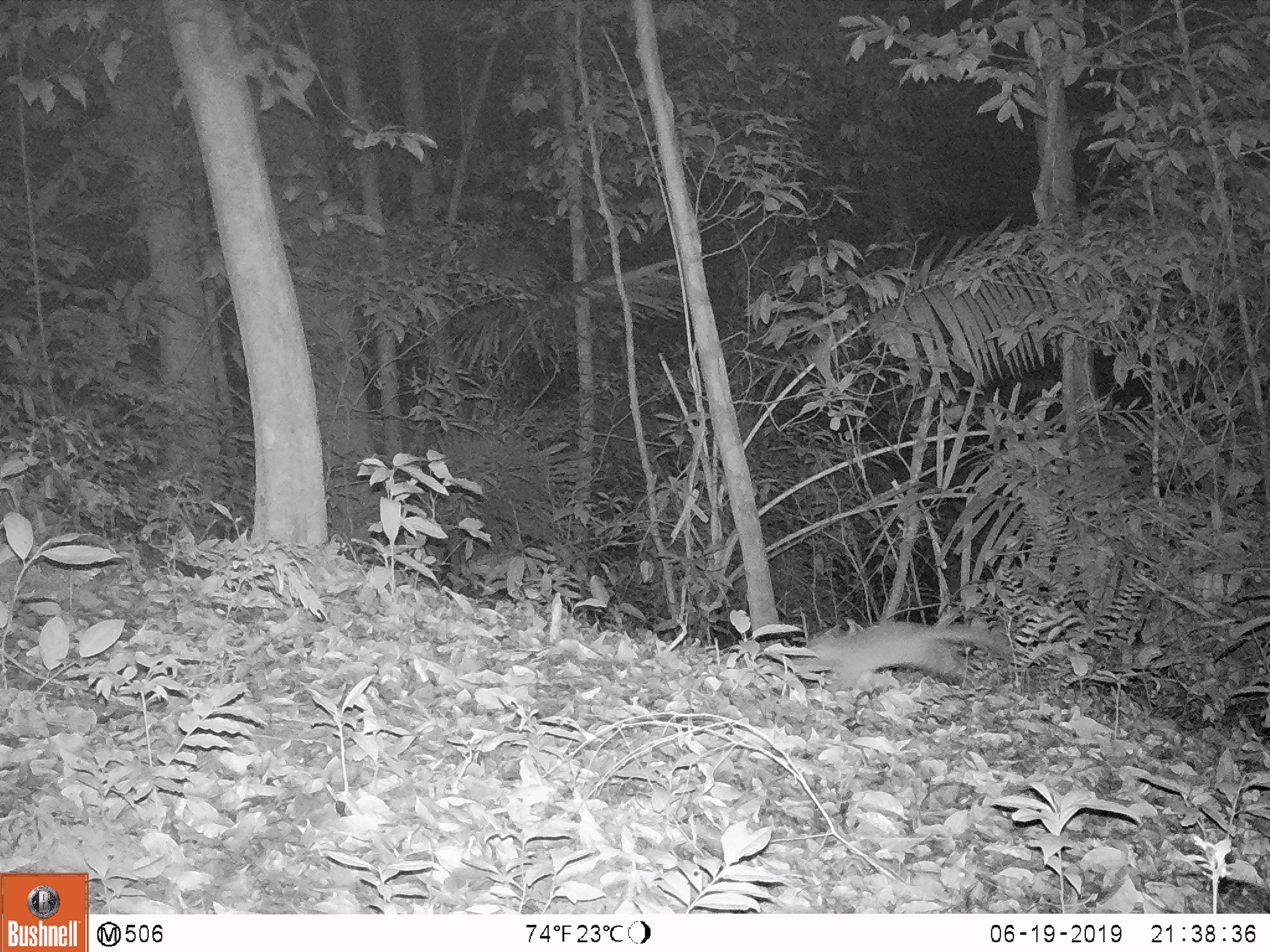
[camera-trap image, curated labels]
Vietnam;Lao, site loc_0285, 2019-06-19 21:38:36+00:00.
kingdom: Animalia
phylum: Chordata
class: Mammalia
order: Carnivora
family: Mustelidae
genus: Melogale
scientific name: Melogale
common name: ferret badger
Ferret badger (Melogale). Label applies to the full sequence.